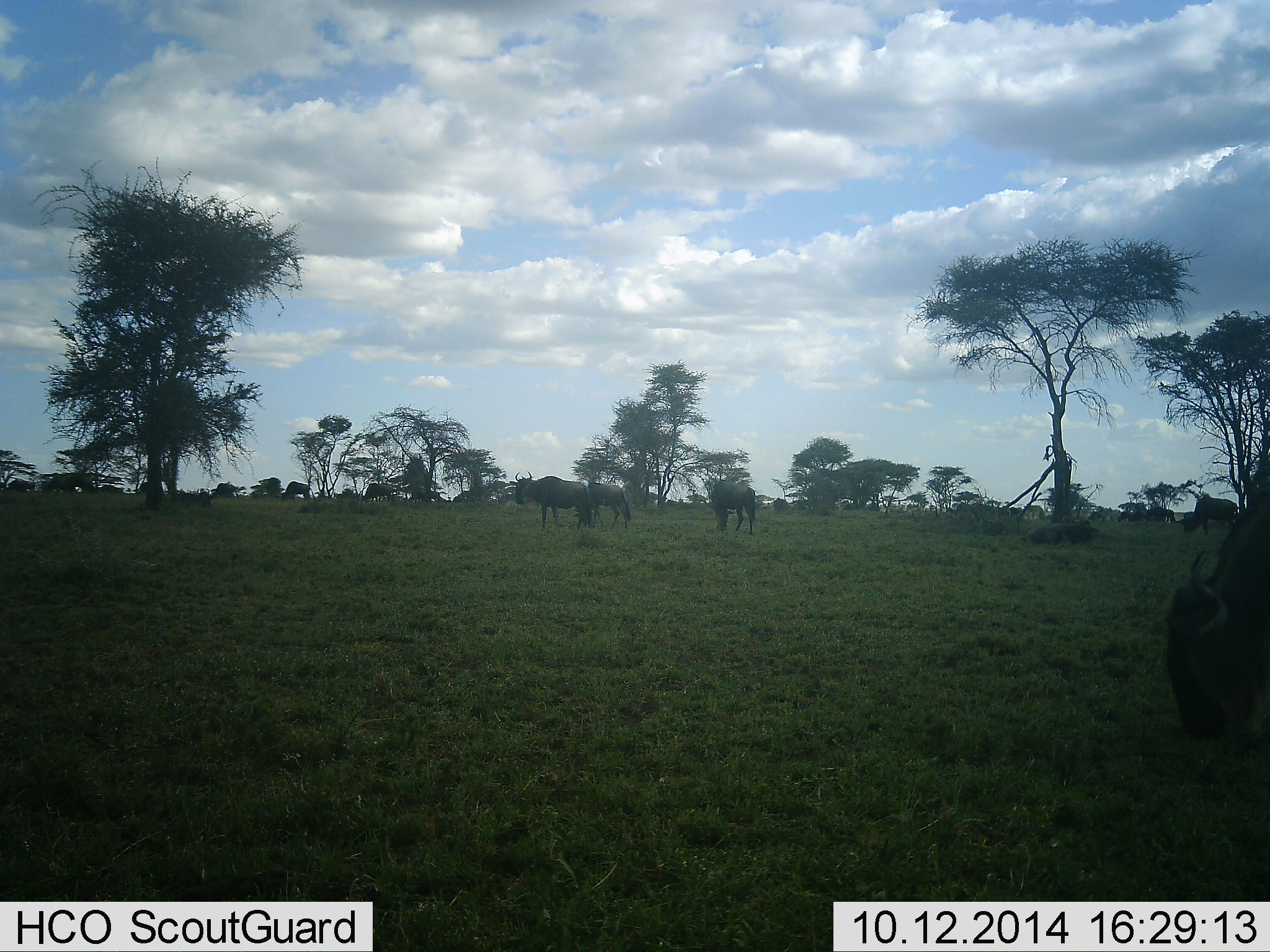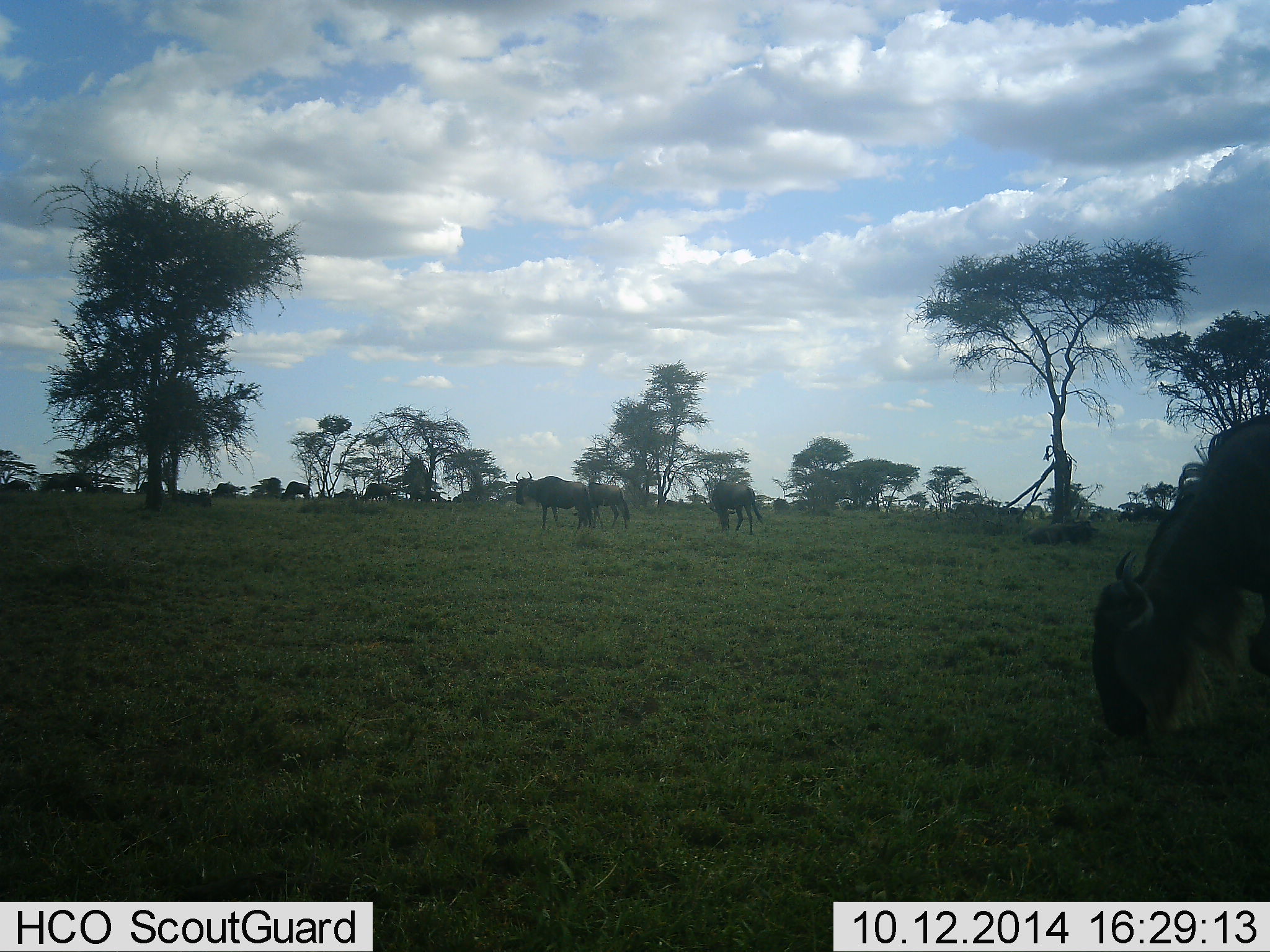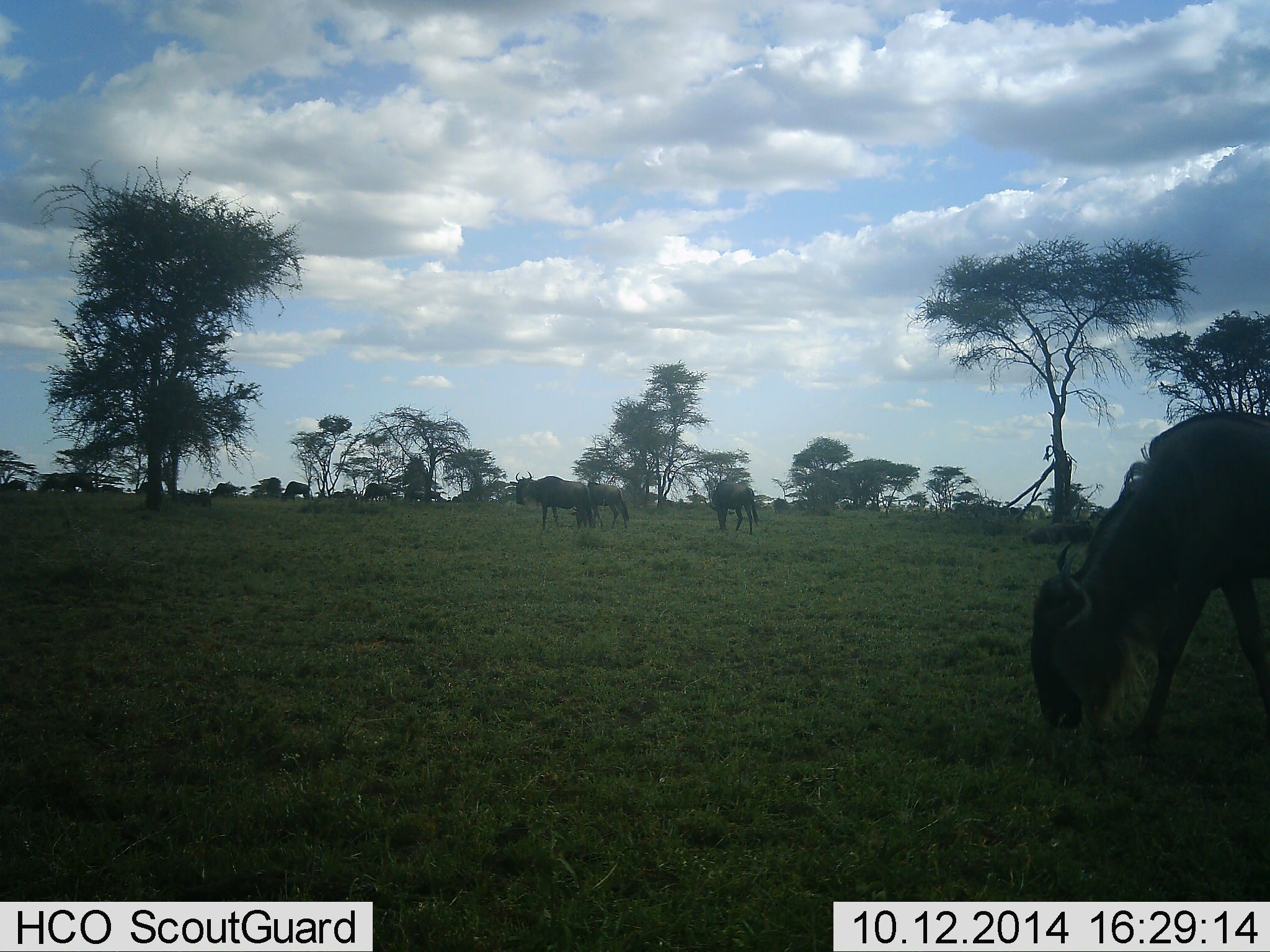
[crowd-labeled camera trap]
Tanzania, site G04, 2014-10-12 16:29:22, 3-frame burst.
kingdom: Animalia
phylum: Chordata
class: Mammalia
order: Artiodactyla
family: Bovidae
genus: Connochaetes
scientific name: Connochaetes taurinus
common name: blue wildebeest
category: wildebeest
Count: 10.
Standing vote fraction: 60%.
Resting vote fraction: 0%.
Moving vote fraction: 30%.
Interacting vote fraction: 0%.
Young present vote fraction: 0%.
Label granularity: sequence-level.